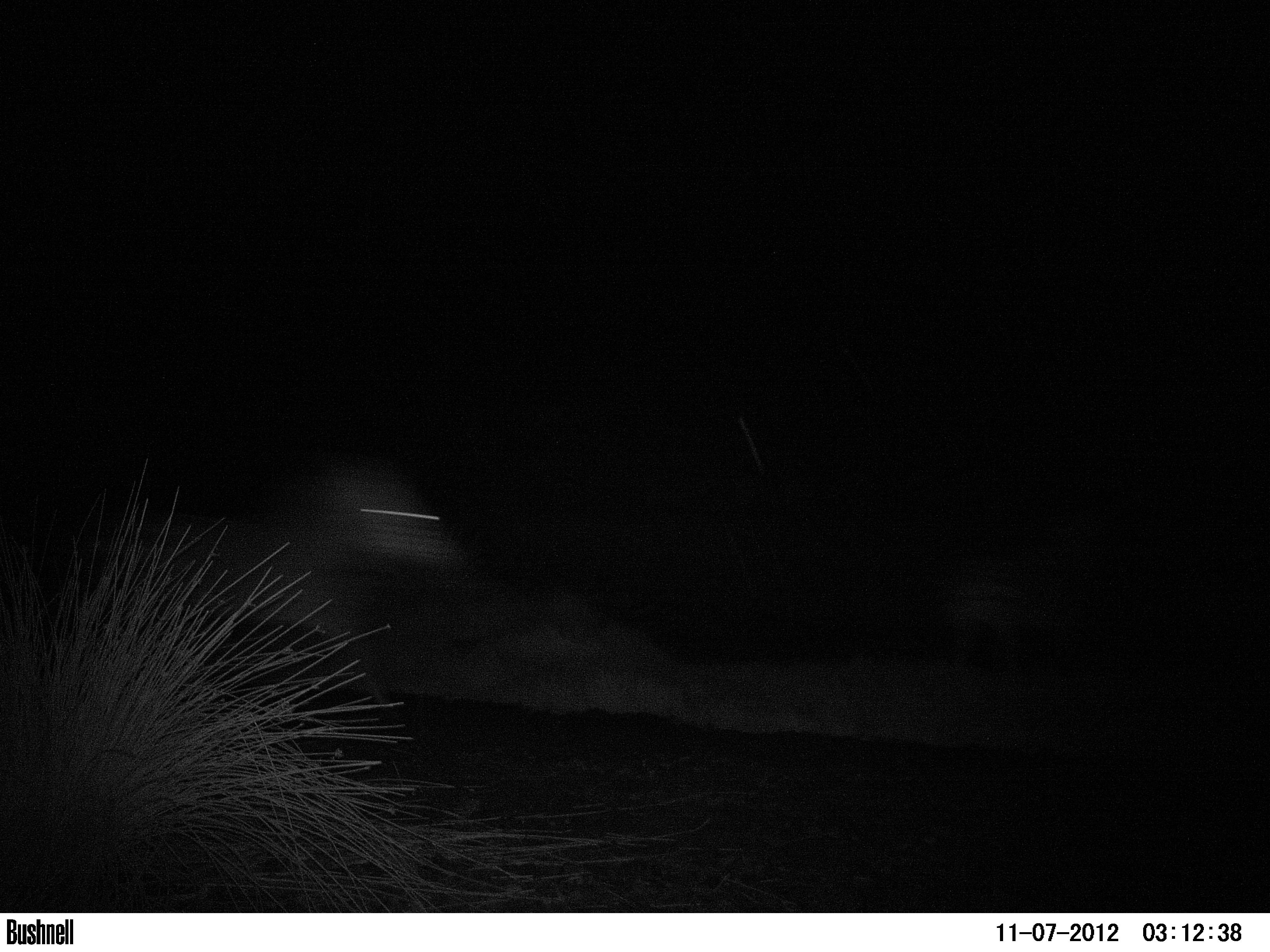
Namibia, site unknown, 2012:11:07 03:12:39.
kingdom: Animalia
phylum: Chordata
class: Mammalia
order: Perissodactyla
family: Equidae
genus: Equus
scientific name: Equus zebra hartmannae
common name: hartmann's mountain zebra